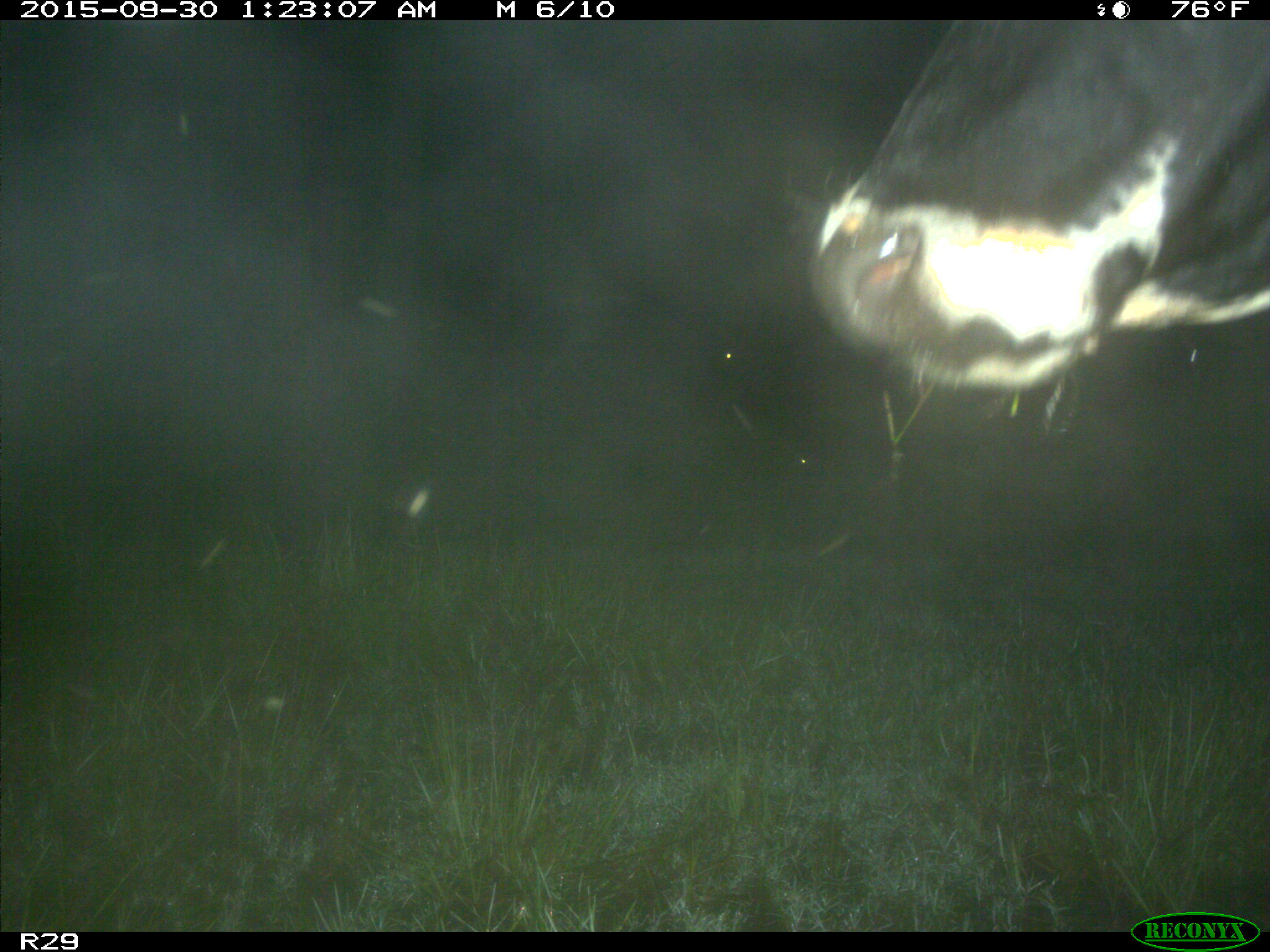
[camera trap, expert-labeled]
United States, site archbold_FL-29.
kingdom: Animalia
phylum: Chordata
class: Mammalia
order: Artiodactyla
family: Bovidae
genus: Bos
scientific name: Bos taurus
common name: domestic cow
Bos taurus (domestic cow).